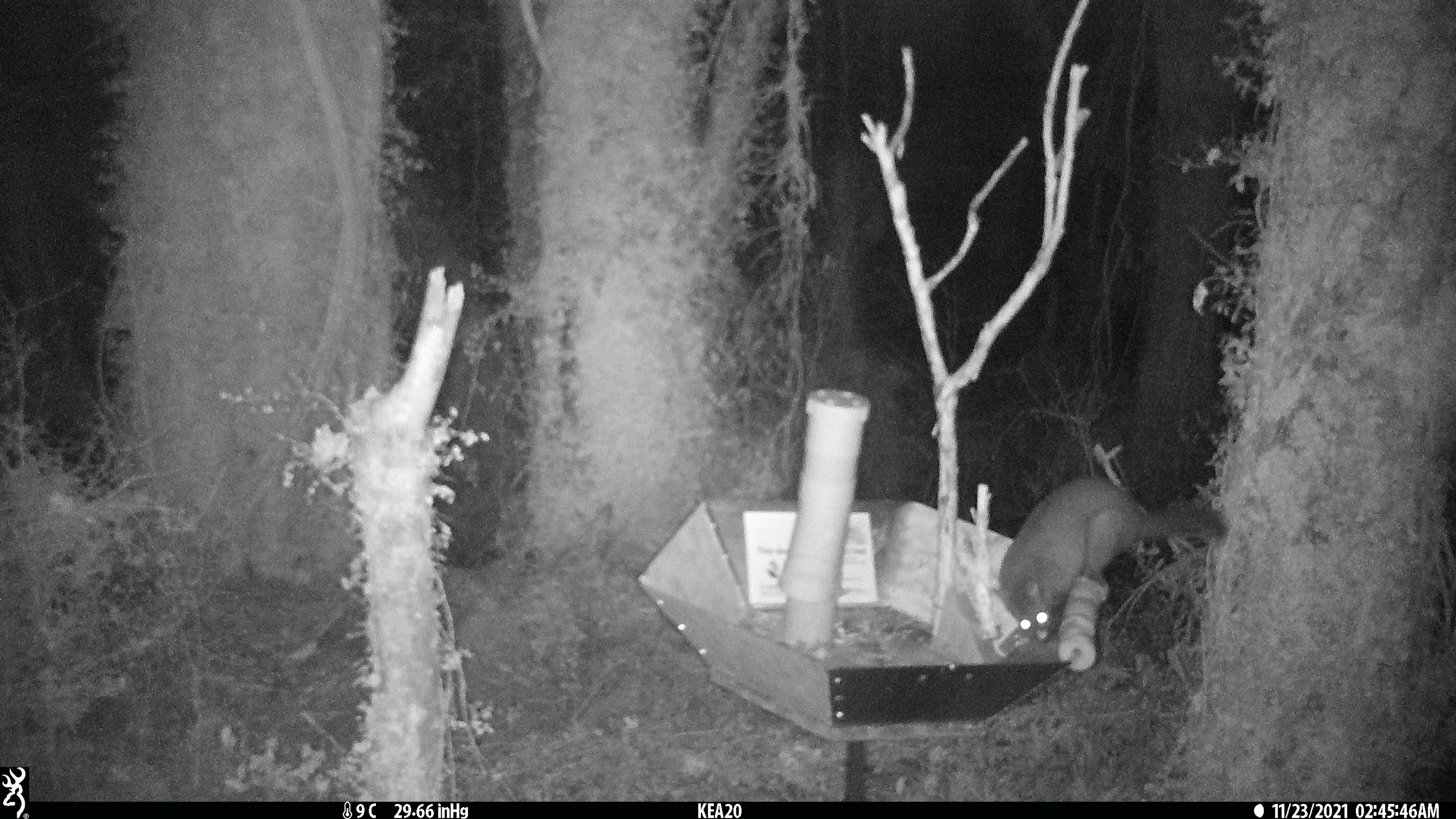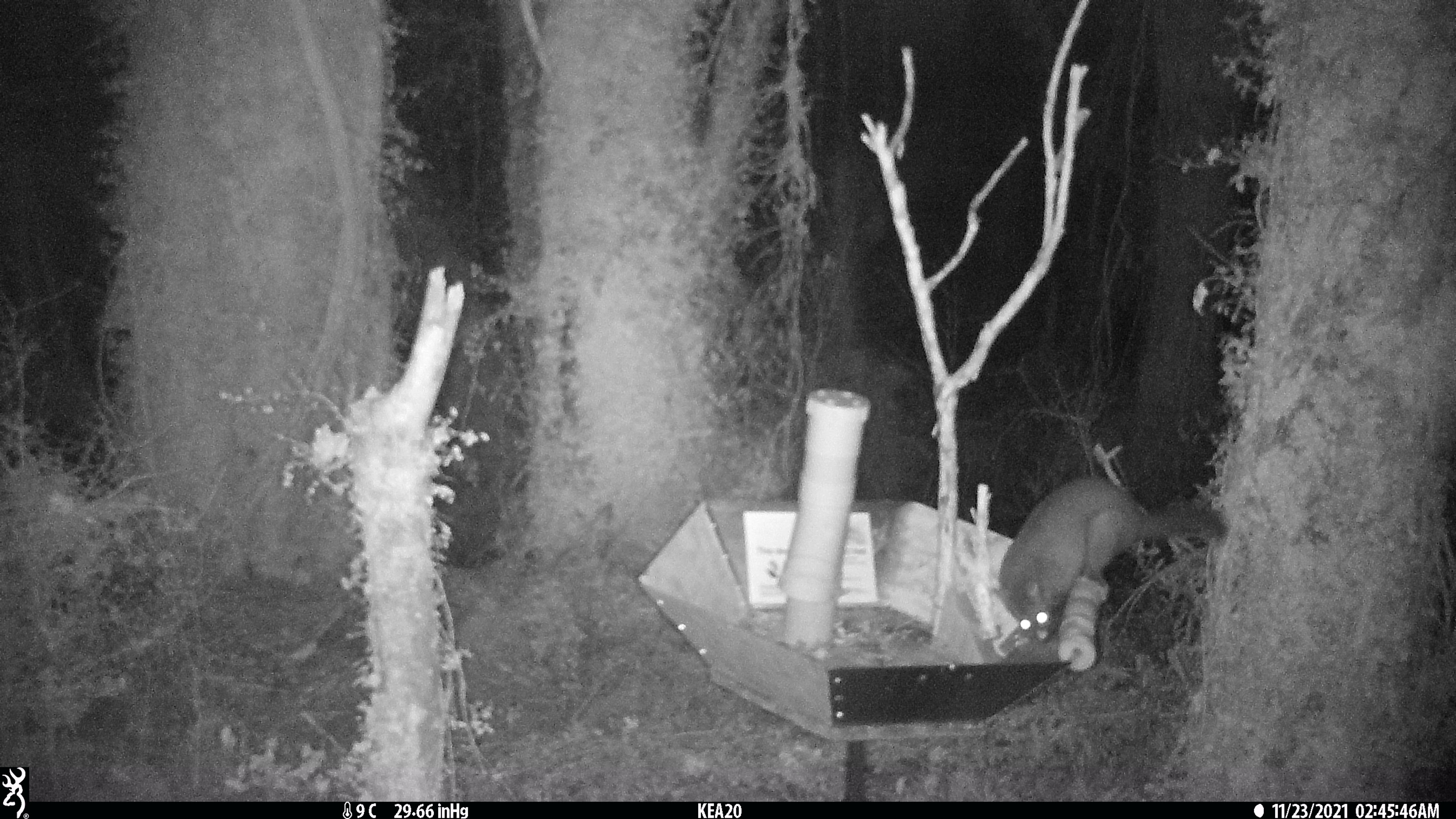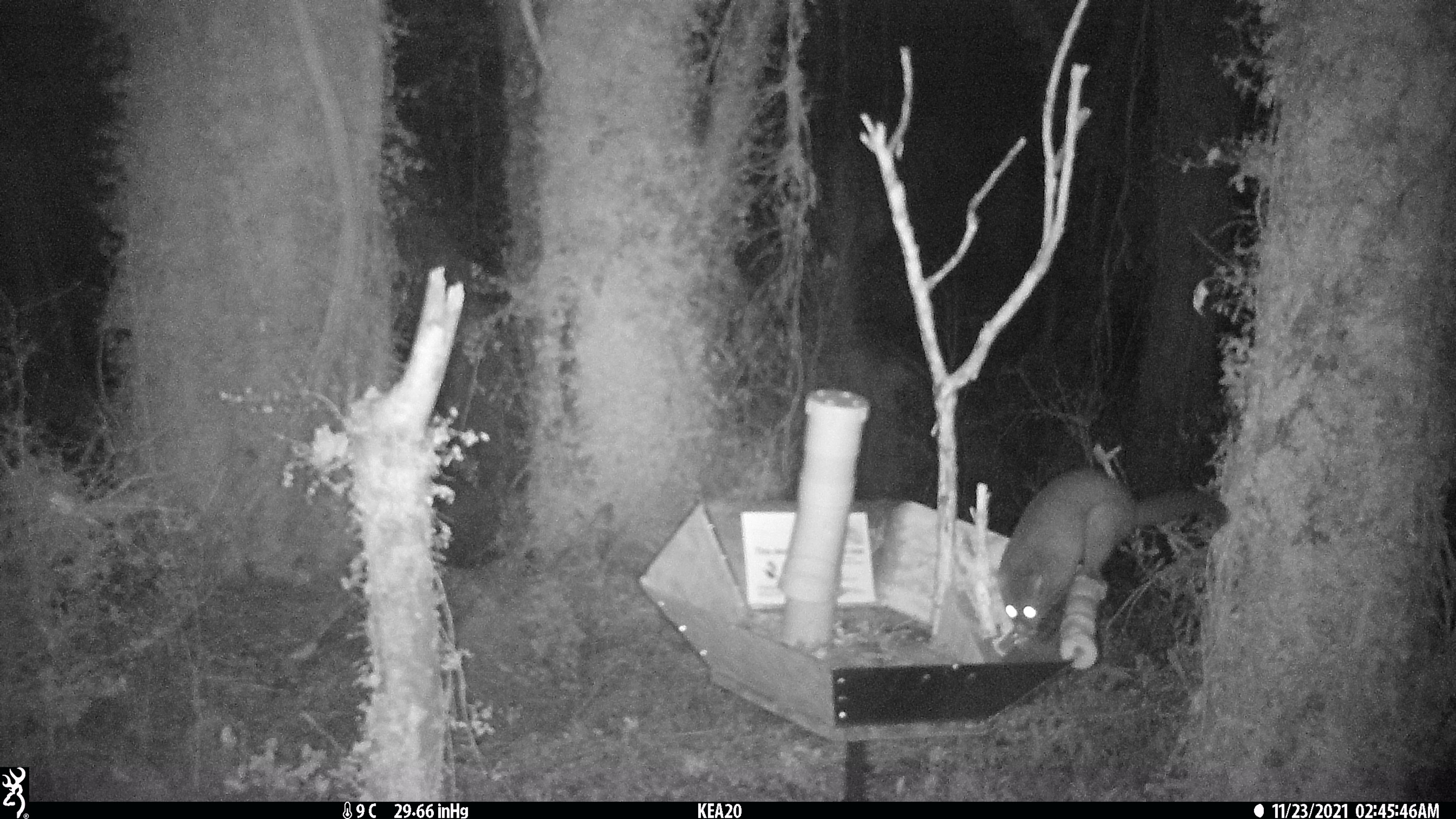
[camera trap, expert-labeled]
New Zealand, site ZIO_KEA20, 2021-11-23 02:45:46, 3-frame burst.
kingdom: Animalia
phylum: Chordata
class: Mammalia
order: Diprotodontia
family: Phalangeridae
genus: Trichosurus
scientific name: Trichosurus vulpecula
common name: common brushtail possum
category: possum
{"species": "possum (common brushtail possum) (Trichosurus vulpecula)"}